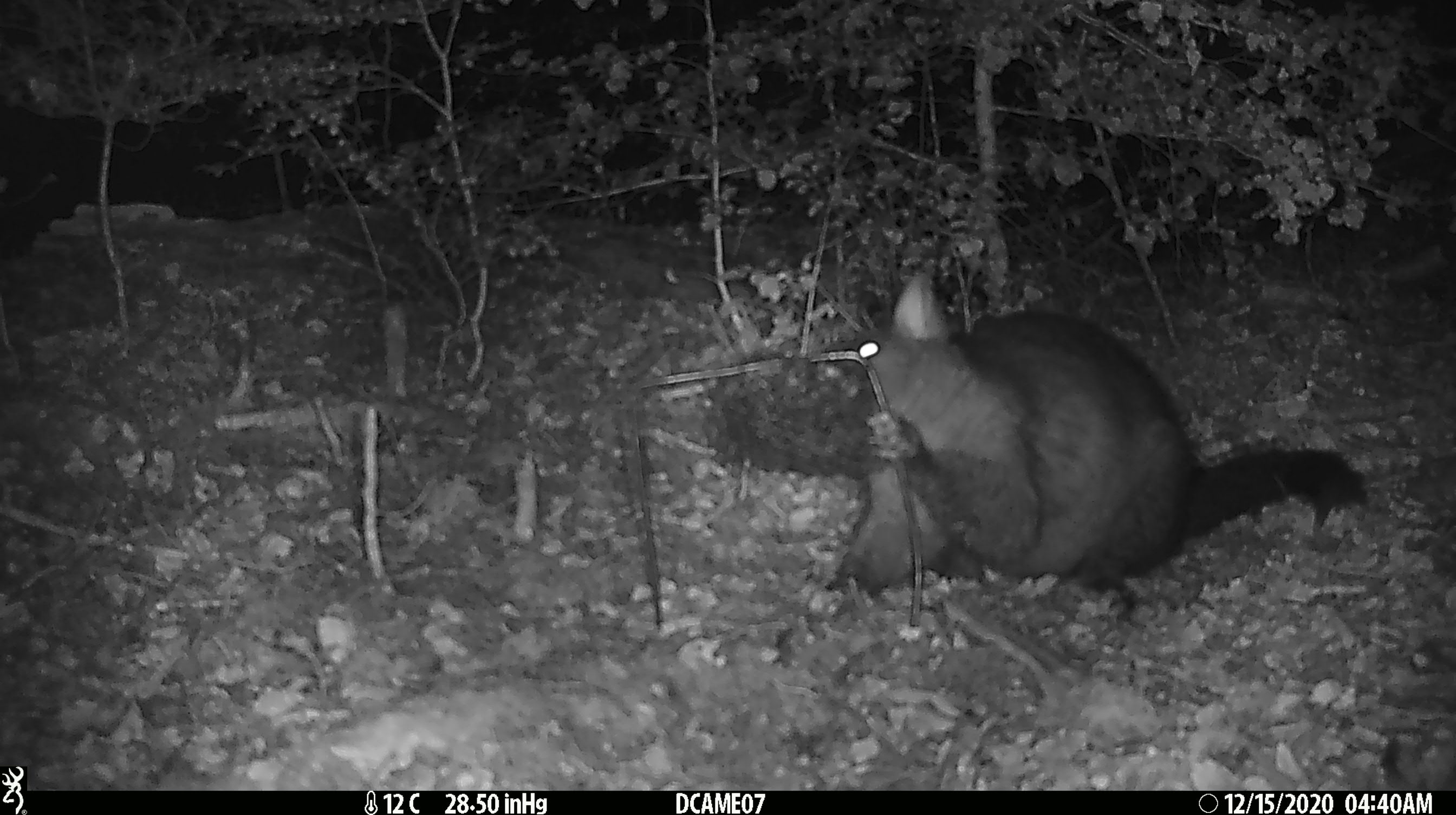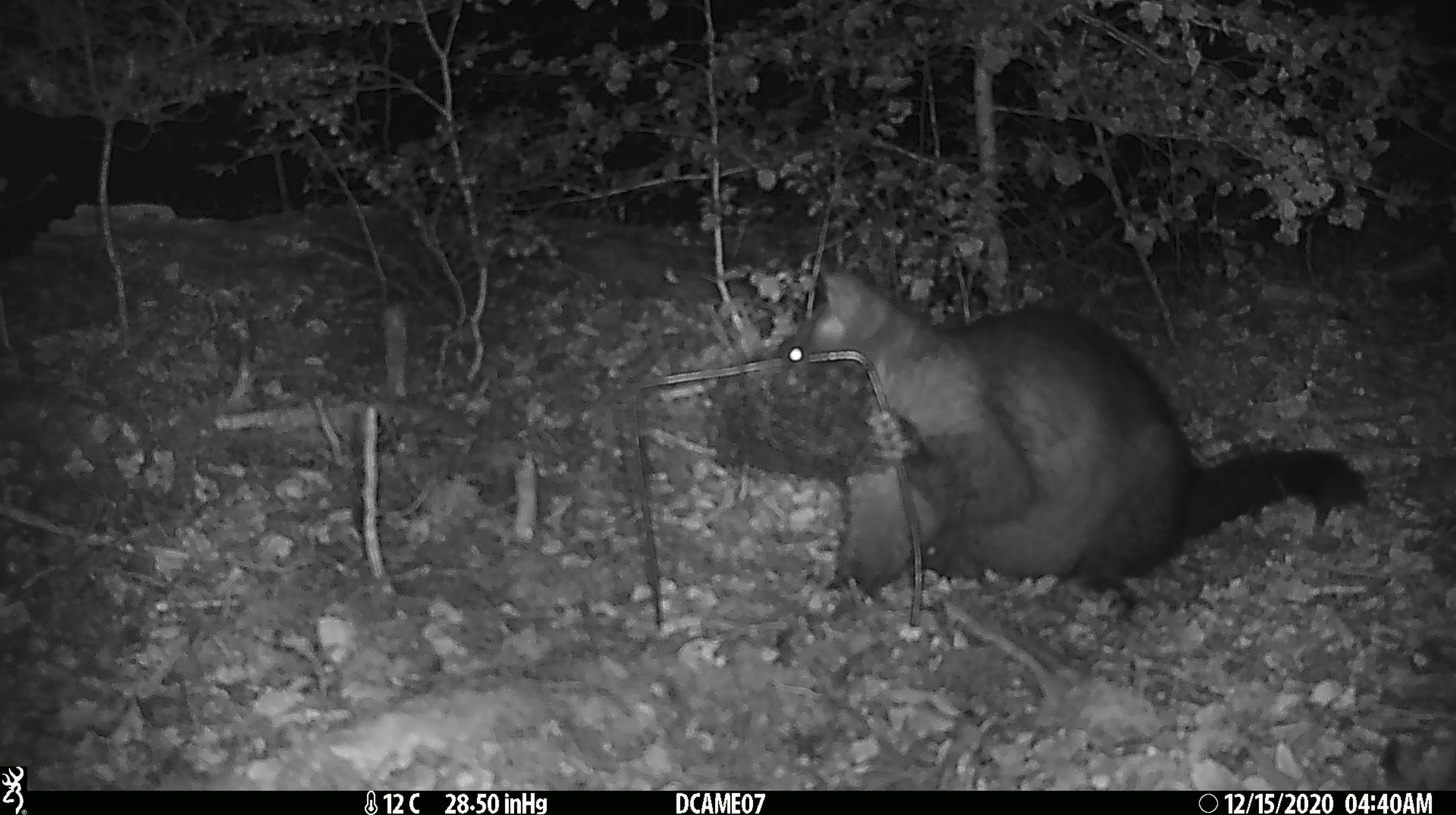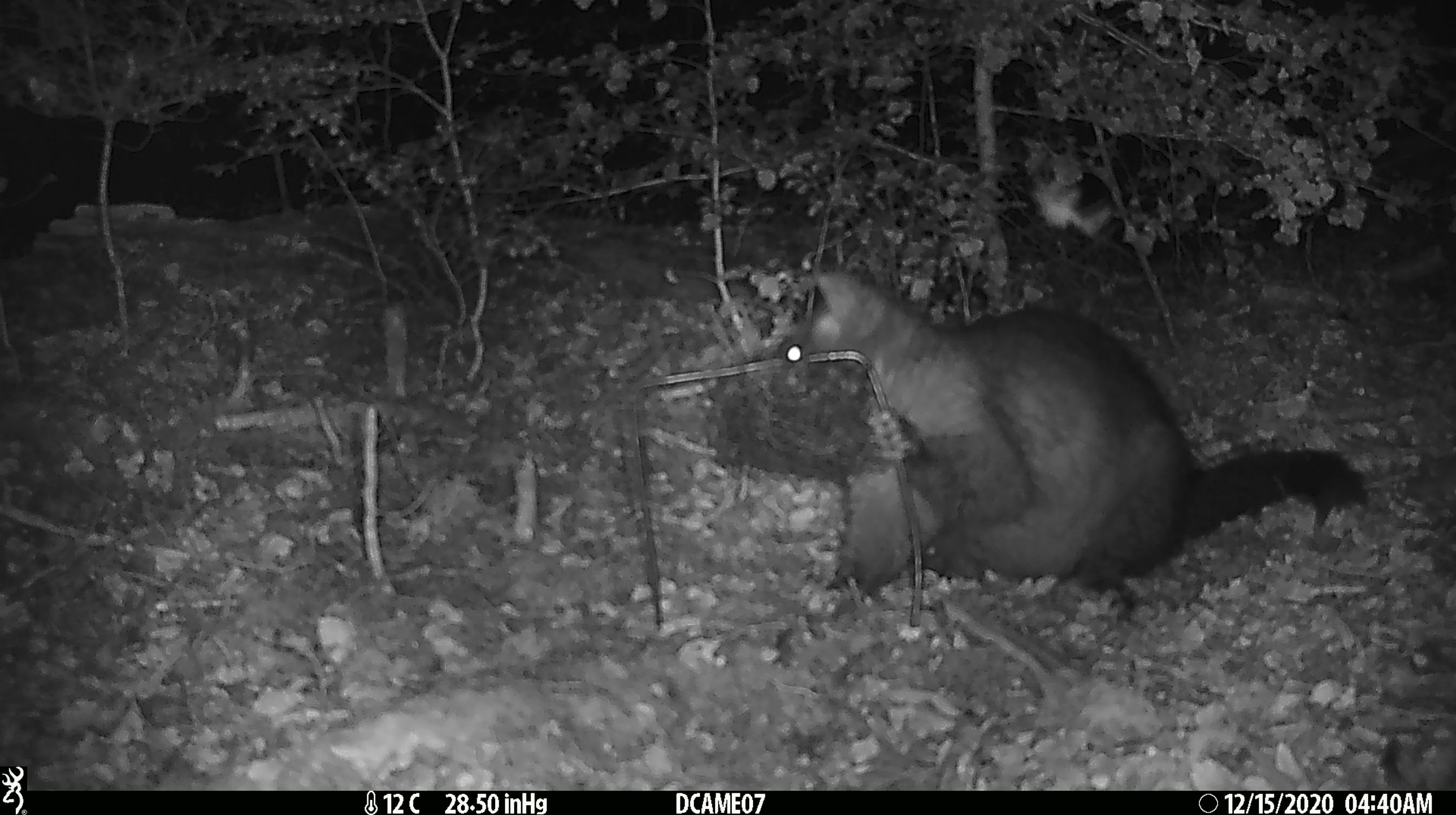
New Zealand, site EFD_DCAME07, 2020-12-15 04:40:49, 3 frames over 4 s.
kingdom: Animalia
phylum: Chordata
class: Mammalia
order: Diprotodontia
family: Phalangeridae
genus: Trichosurus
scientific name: Trichosurus vulpecula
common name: common brushtail possum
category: possum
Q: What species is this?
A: Possum (common brushtail possum) (Trichosurus vulpecula).